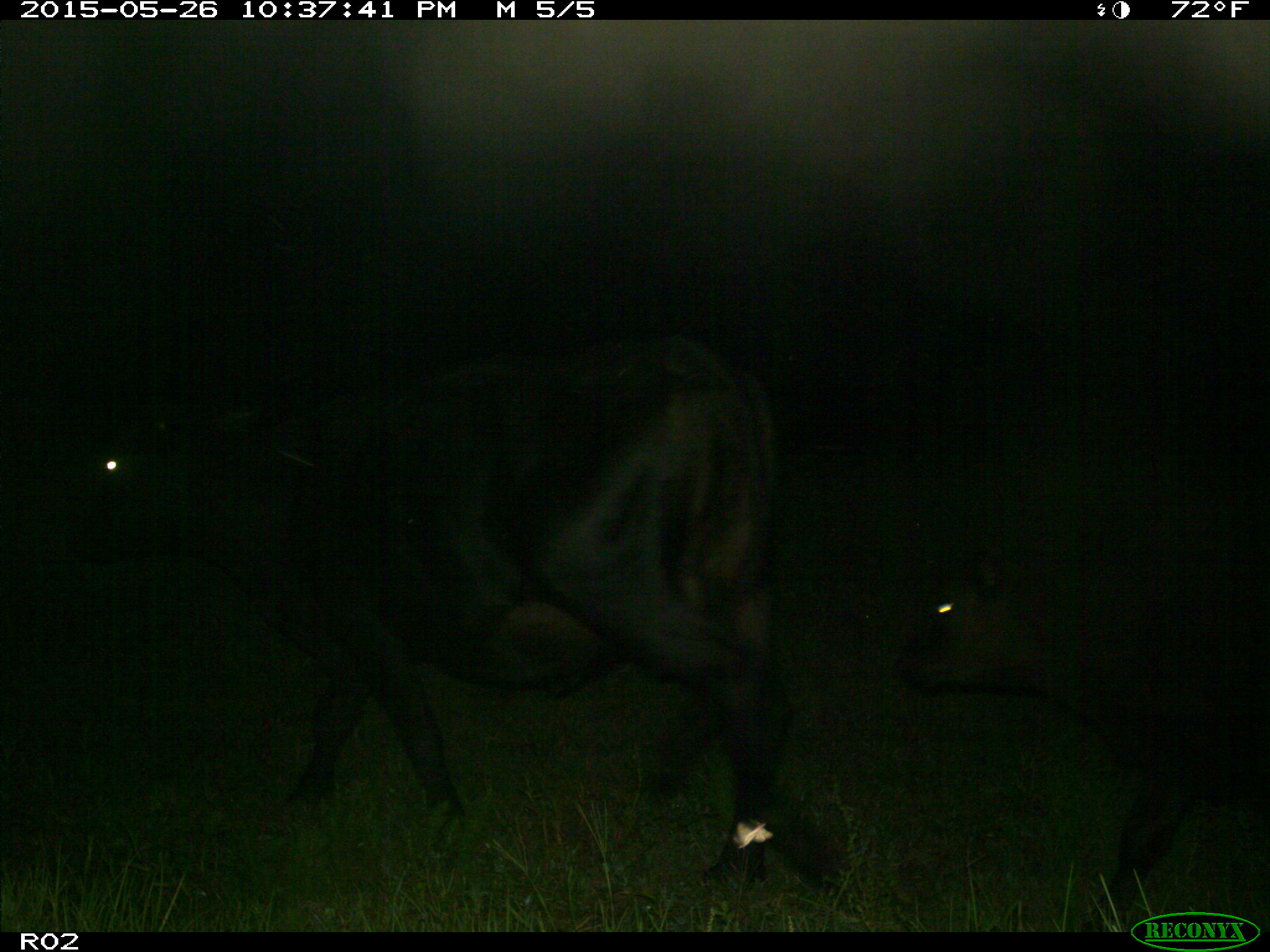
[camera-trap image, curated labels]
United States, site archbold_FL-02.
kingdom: Animalia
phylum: Chordata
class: Mammalia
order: Artiodactyla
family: Bovidae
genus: Bos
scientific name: Bos taurus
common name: domestic cow